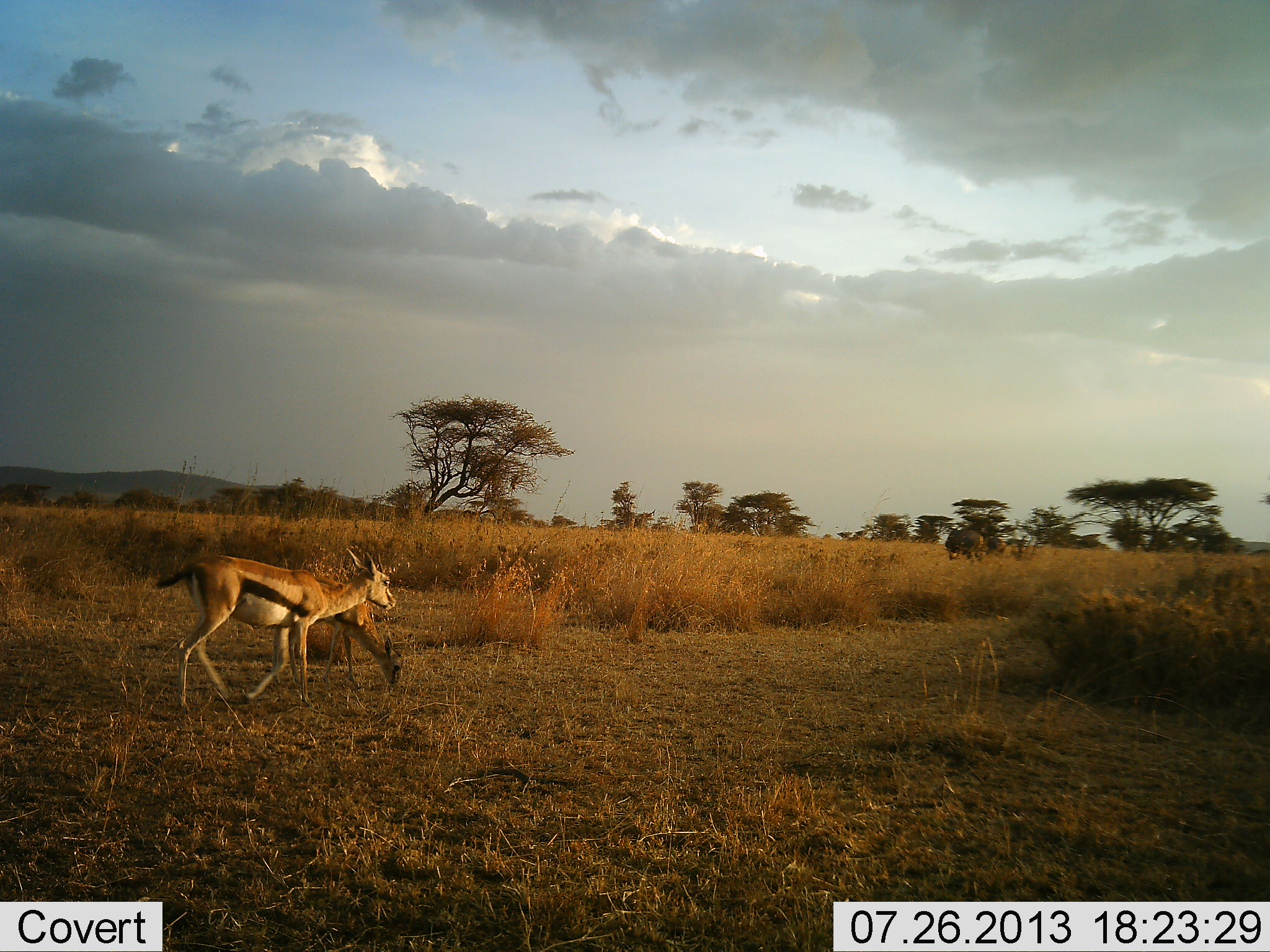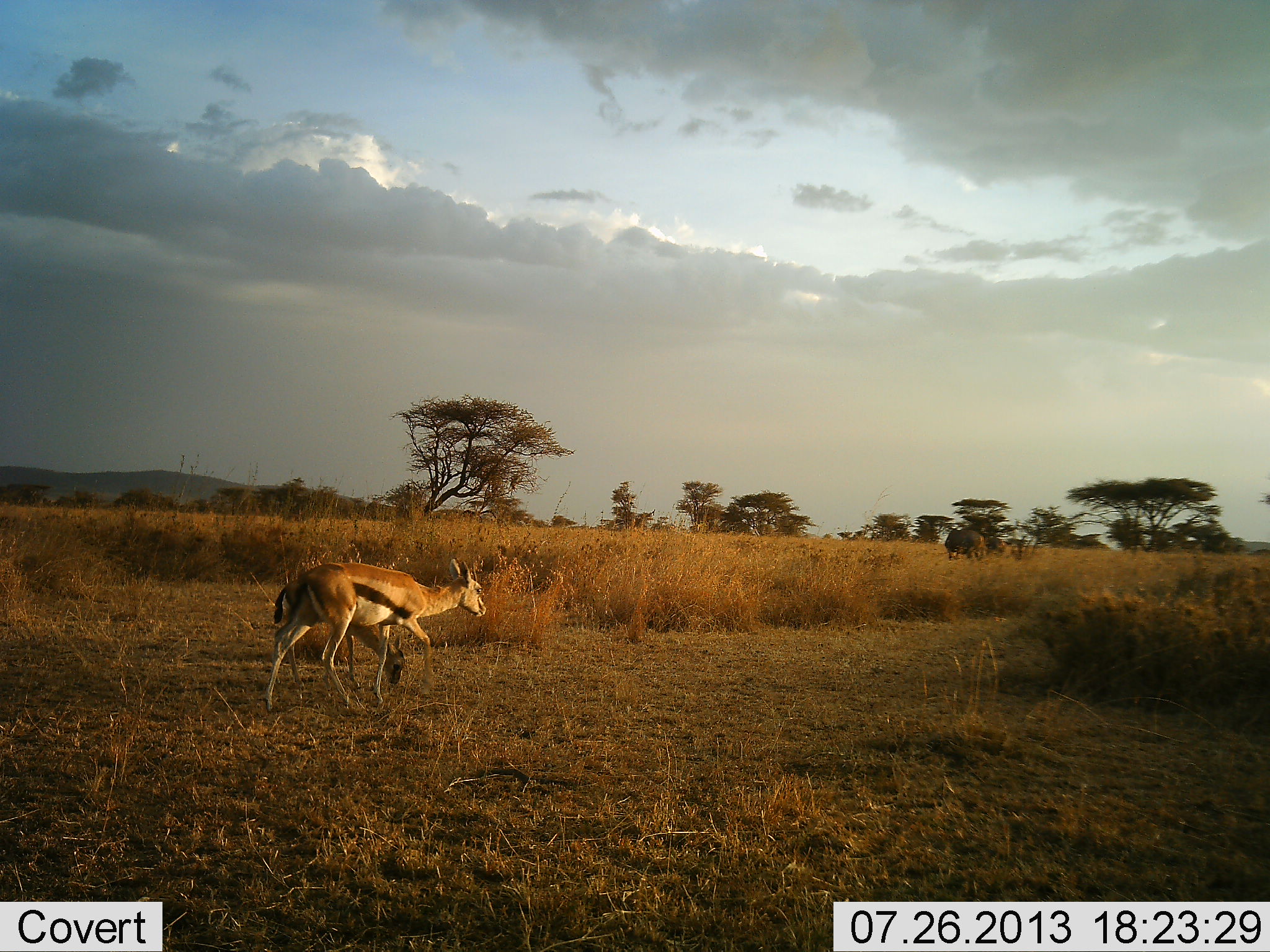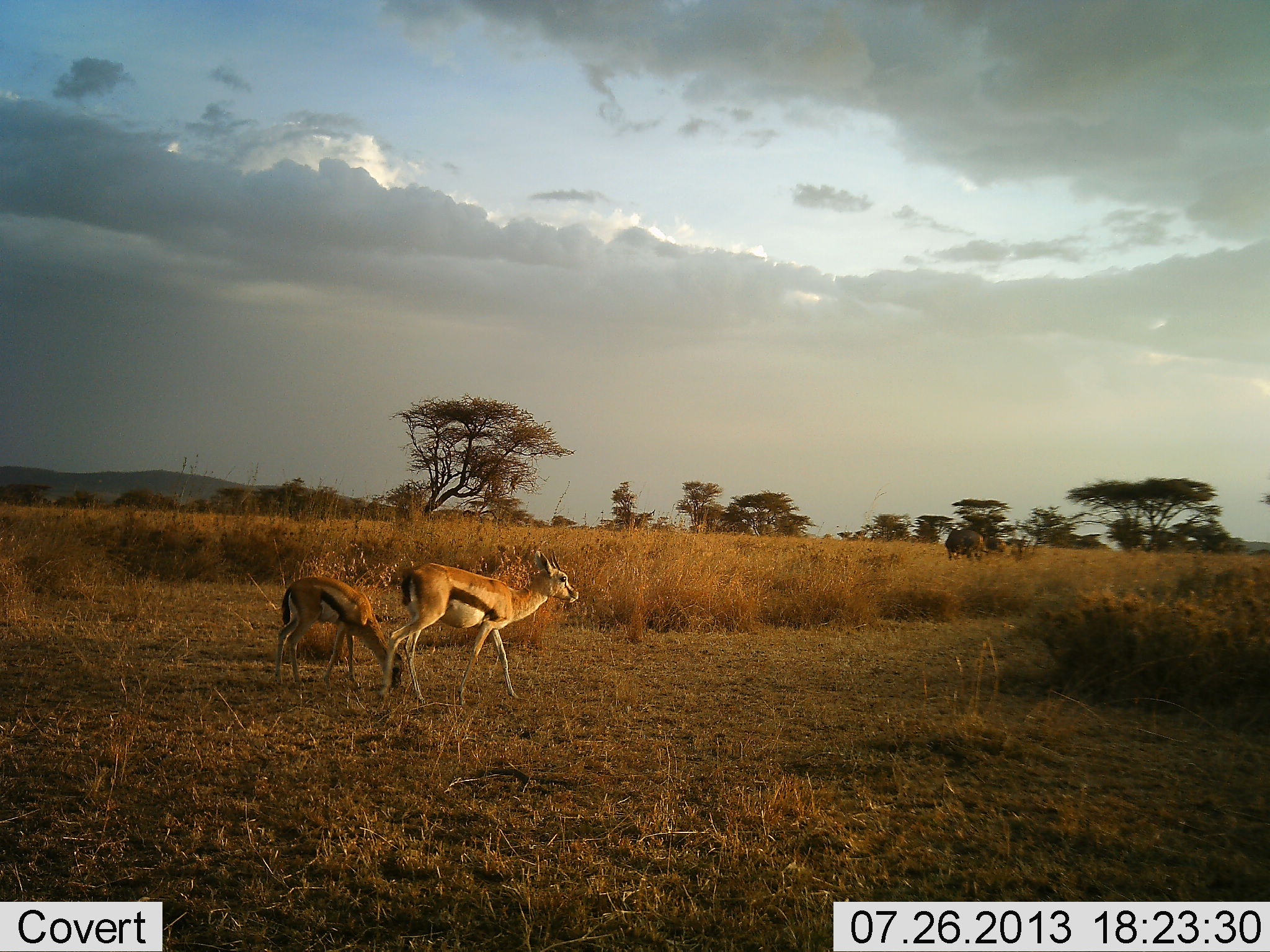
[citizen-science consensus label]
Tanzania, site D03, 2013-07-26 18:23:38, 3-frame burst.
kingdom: Animalia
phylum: Chordata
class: Mammalia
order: Artiodactyla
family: Bovidae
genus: Eudorcas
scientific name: Eudorcas thomsonii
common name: thomson's gazelle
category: gazellethomsons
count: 2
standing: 32%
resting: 0%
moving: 95%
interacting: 0%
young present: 16%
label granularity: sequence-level